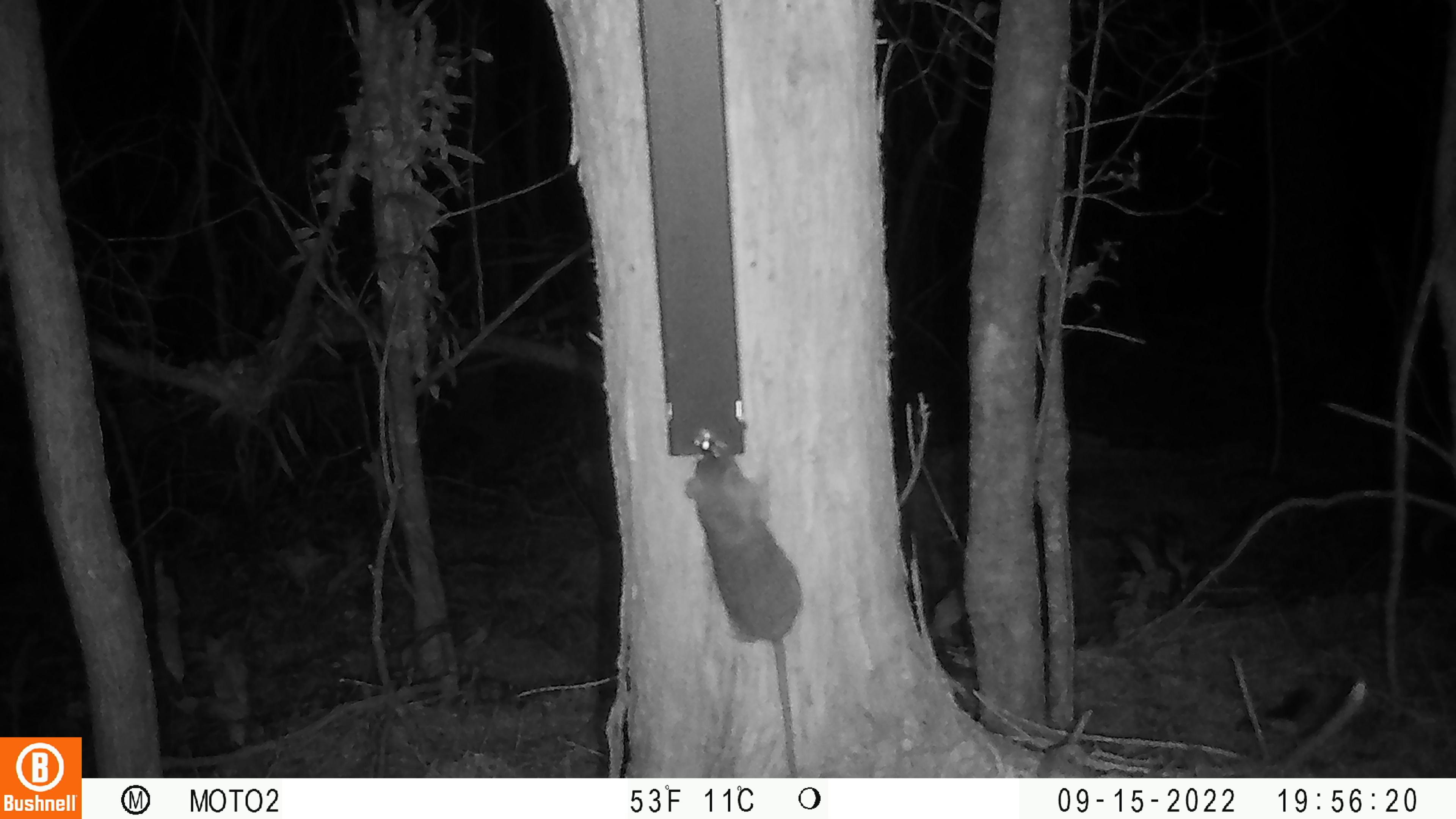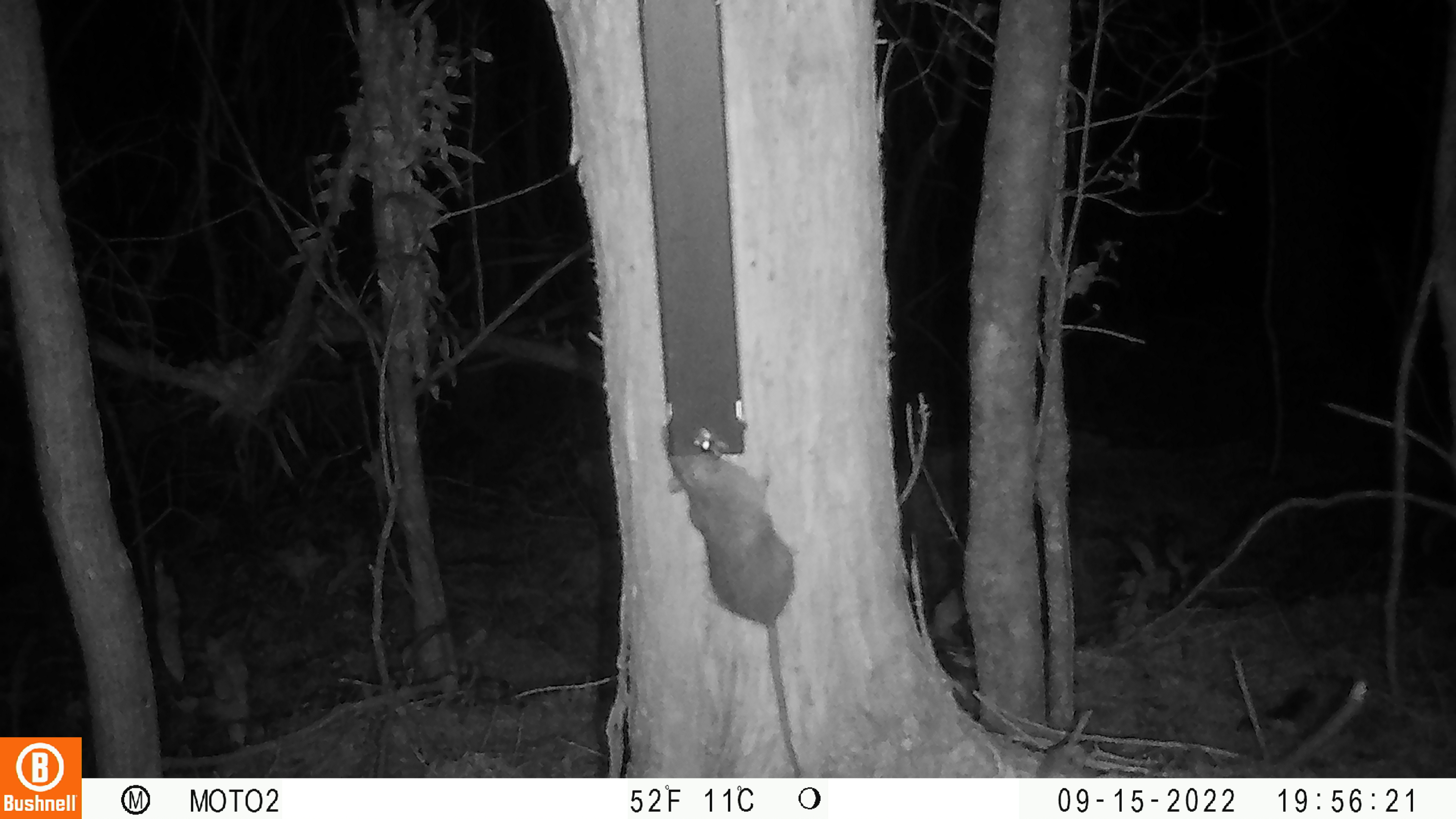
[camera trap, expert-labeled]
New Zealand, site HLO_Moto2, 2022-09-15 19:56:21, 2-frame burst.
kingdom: Animalia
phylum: Chordata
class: Mammalia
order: Rodentia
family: Muridae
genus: Rattus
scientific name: Rattus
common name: rat